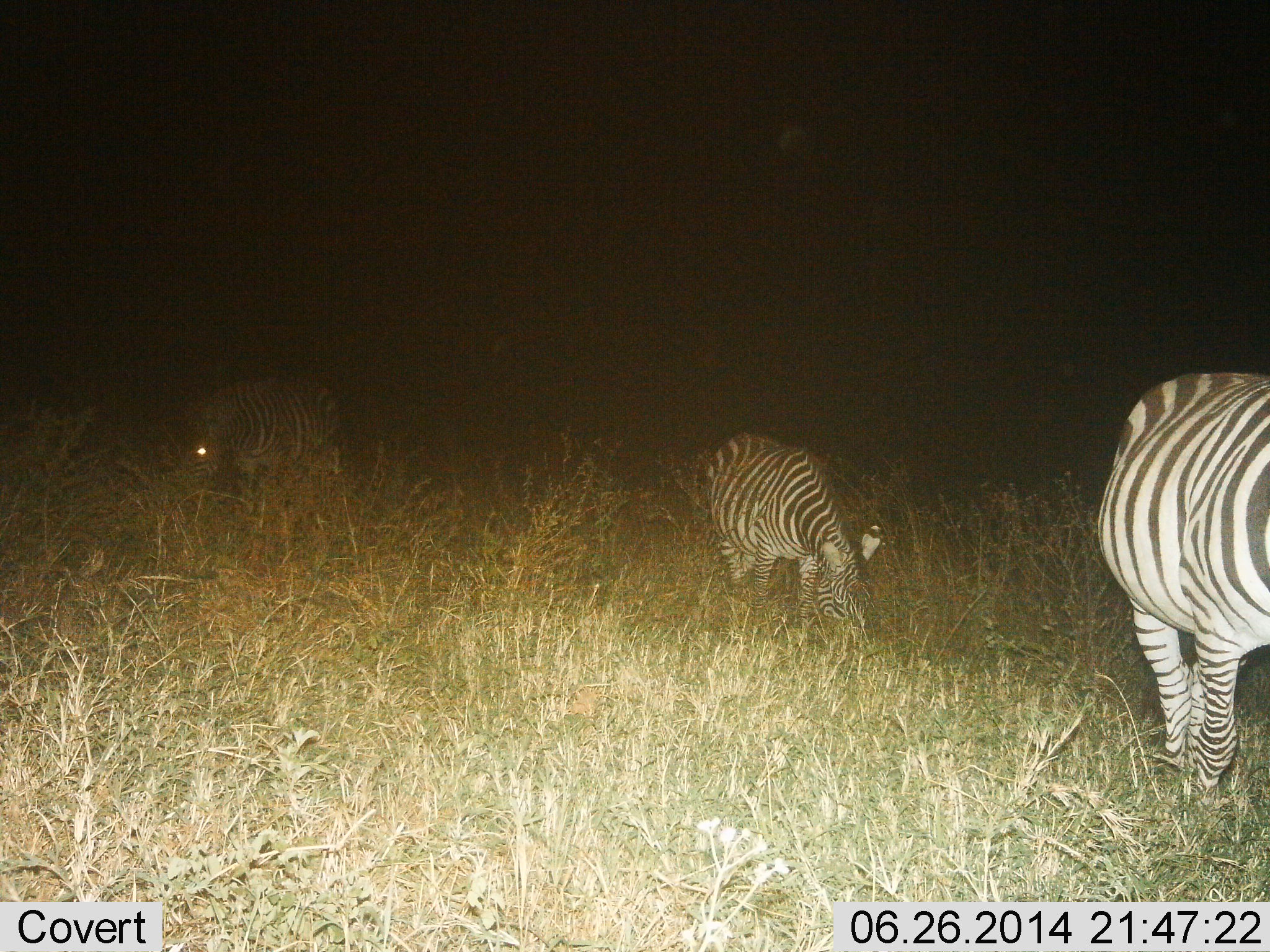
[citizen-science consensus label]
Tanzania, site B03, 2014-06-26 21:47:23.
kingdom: Animalia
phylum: Chordata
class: Mammalia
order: Perissodactyla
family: Equidae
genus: Equus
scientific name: Equus quagga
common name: plains zebra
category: zebra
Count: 3.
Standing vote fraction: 0%.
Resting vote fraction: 0%.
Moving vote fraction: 0%.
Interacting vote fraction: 0%.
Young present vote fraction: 0%.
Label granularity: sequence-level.